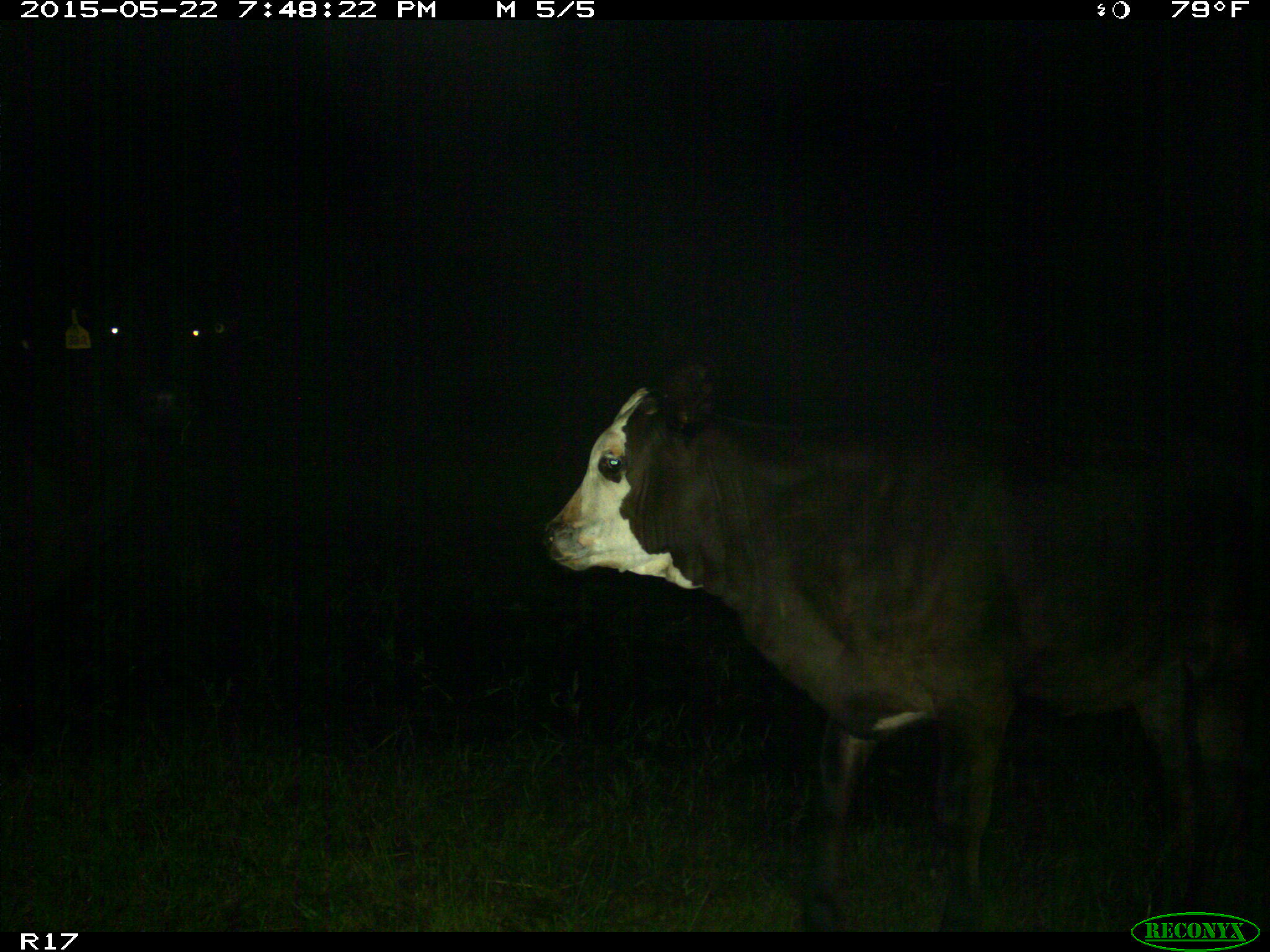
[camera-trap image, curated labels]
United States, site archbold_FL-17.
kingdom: Animalia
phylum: Chordata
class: Mammalia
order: Artiodactyla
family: Bovidae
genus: Bos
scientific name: Bos taurus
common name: domestic cow